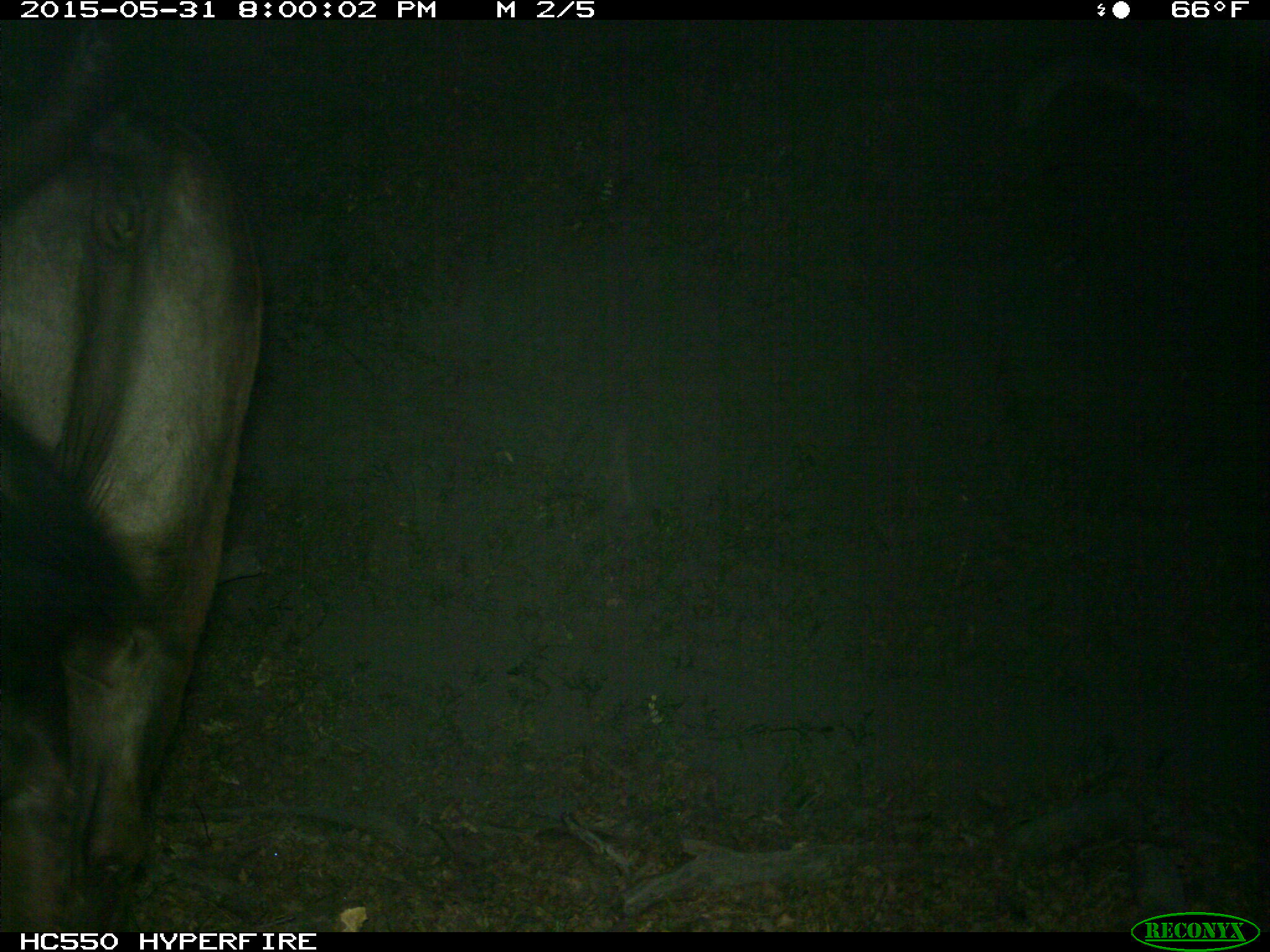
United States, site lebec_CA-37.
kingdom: Animalia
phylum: Chordata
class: Mammalia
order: Artiodactyla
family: Bovidae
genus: Bos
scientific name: Bos taurus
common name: domestic cow